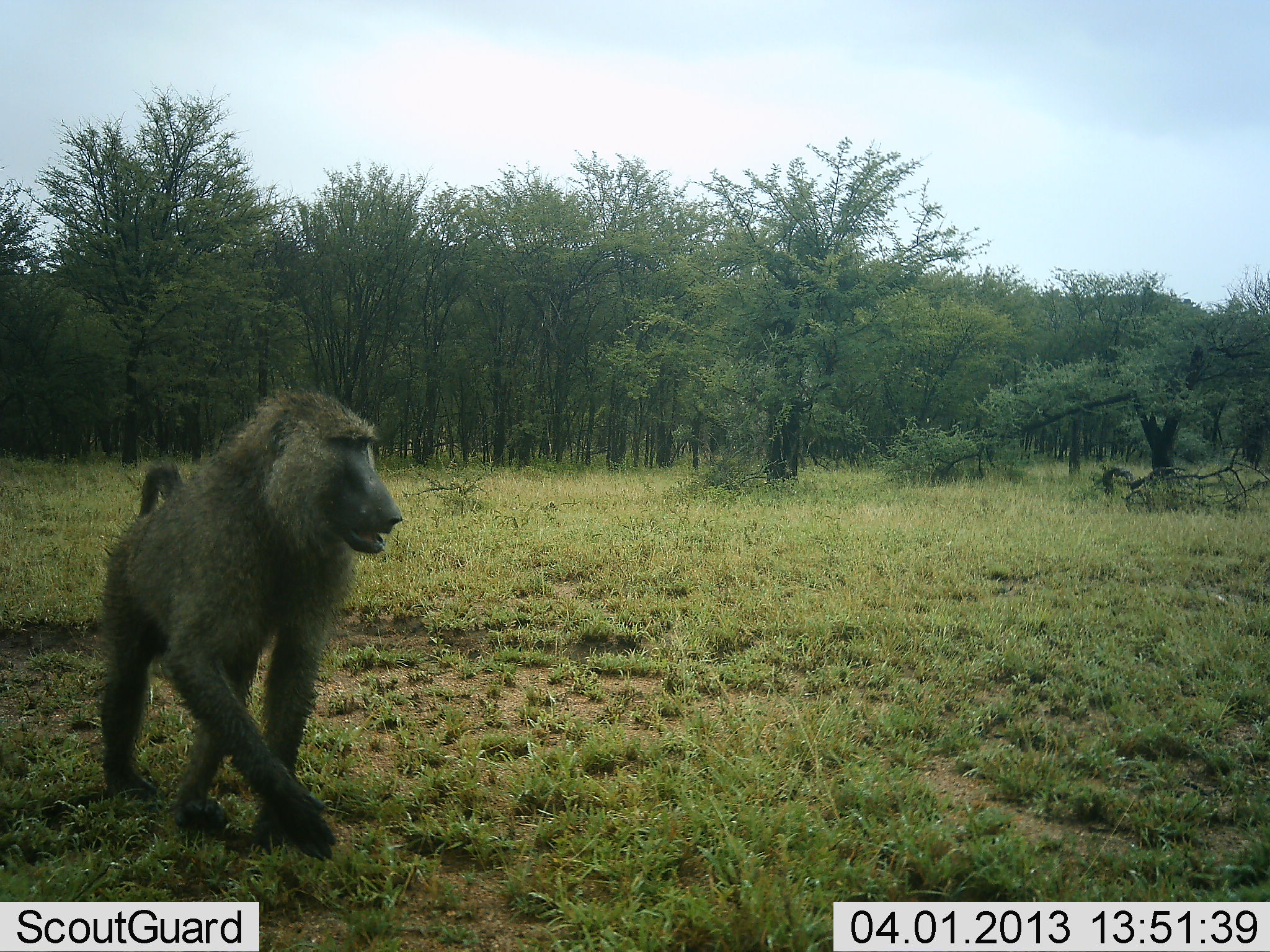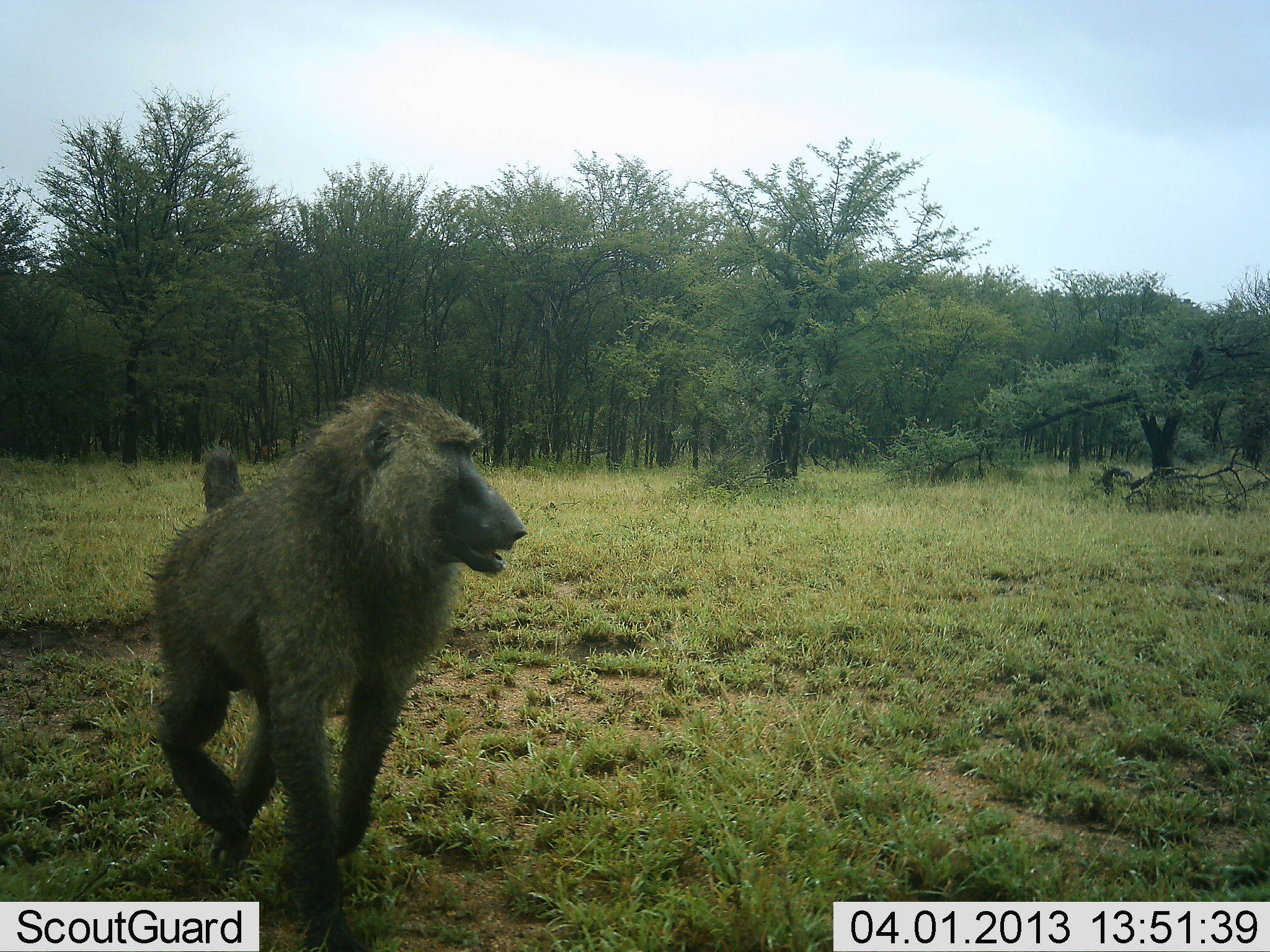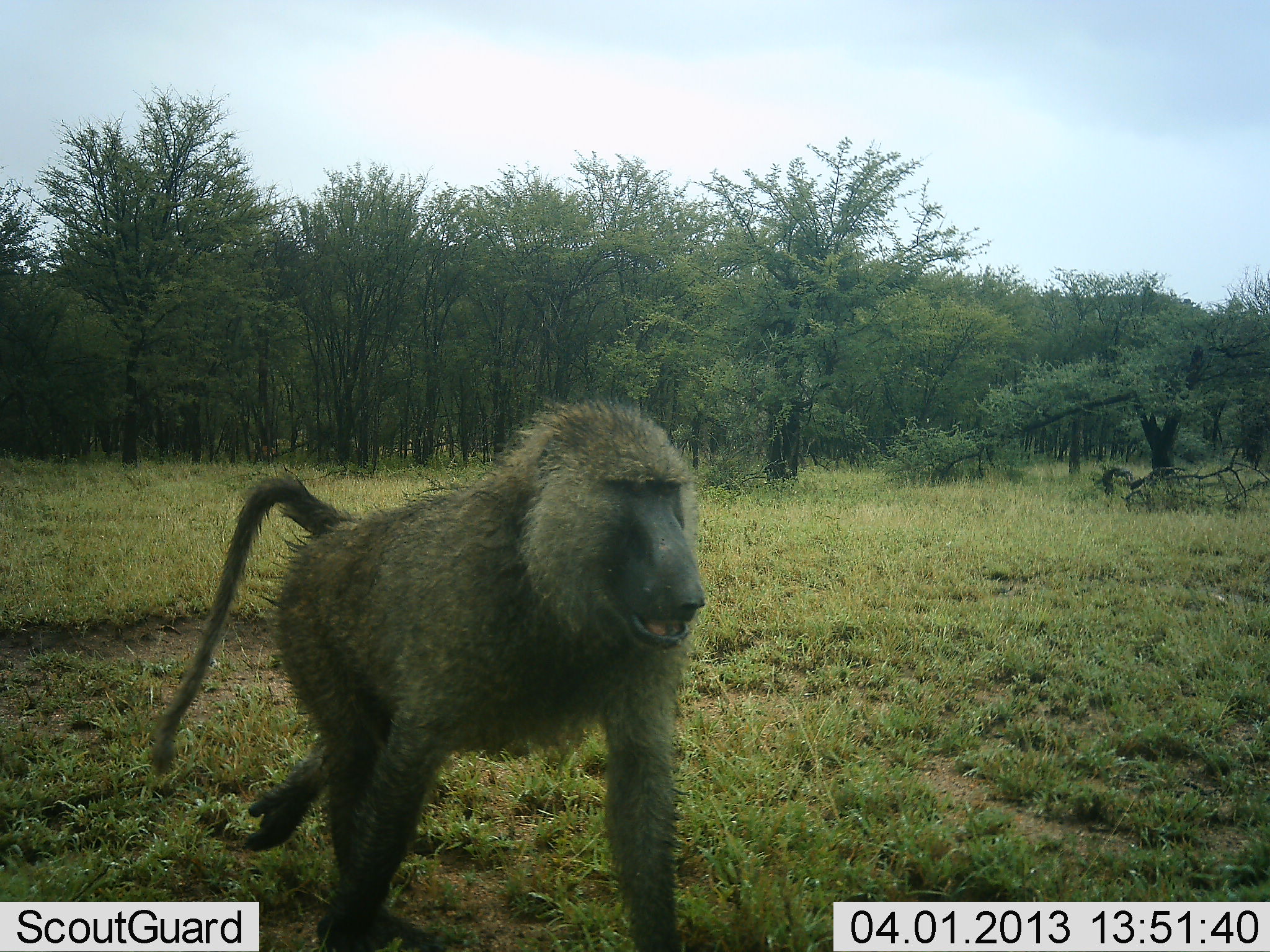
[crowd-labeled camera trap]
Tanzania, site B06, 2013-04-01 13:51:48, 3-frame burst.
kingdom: Animalia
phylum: Chordata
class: Mammalia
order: Primates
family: Cercopithecidae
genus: Papio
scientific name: Papio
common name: baboon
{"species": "baboon (Papio)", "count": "1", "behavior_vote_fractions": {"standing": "8%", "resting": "3%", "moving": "95%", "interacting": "3%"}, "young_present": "0%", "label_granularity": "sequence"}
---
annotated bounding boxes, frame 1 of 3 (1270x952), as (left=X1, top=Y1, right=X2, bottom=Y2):
animal: (left=94, top=382, right=403, bottom=867)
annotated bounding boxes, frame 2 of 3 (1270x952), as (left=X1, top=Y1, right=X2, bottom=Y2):
animal: (left=144, top=386, right=525, bottom=952)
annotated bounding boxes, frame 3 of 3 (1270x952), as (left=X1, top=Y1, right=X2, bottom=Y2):
animal: (left=147, top=402, right=715, bottom=952)